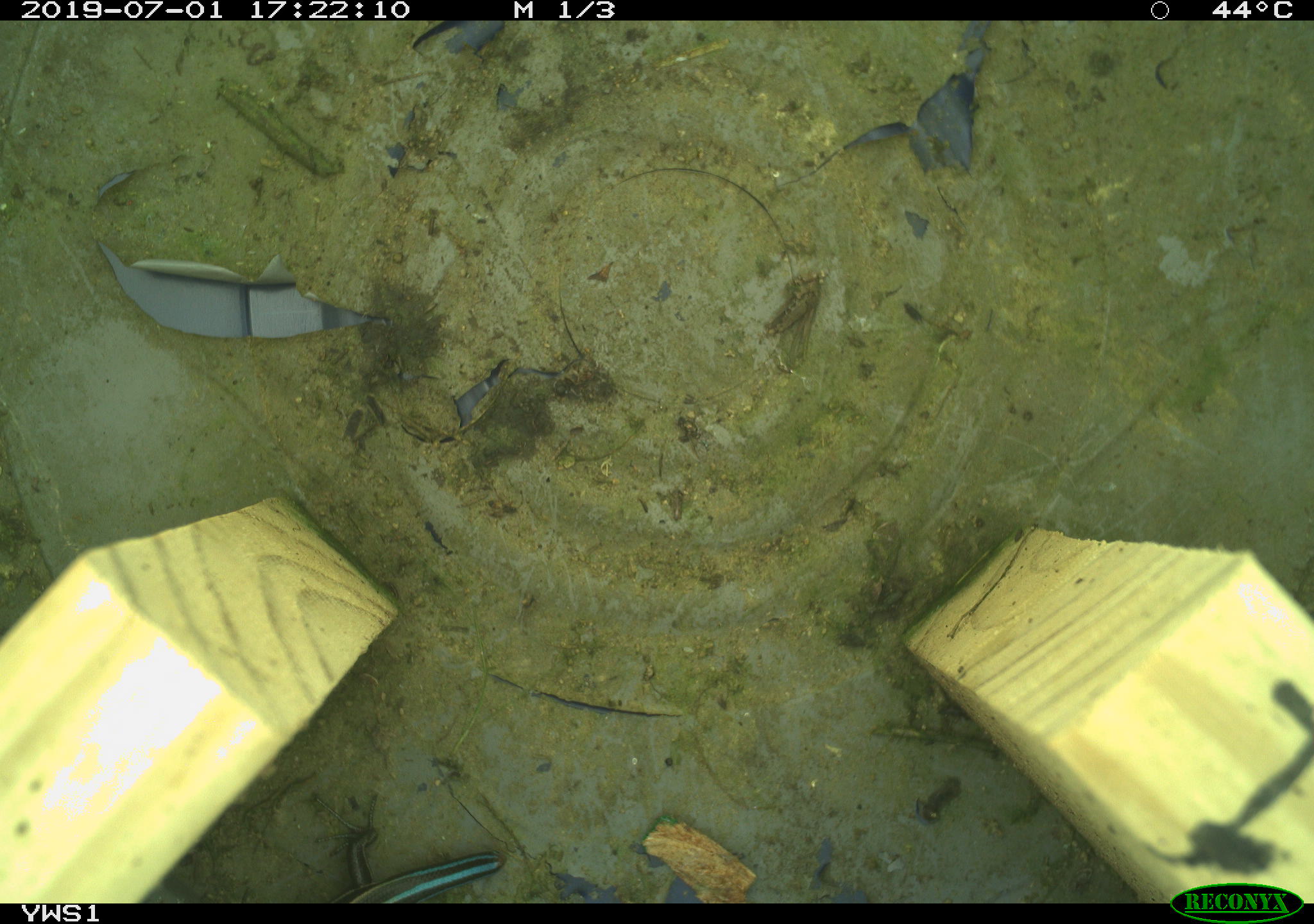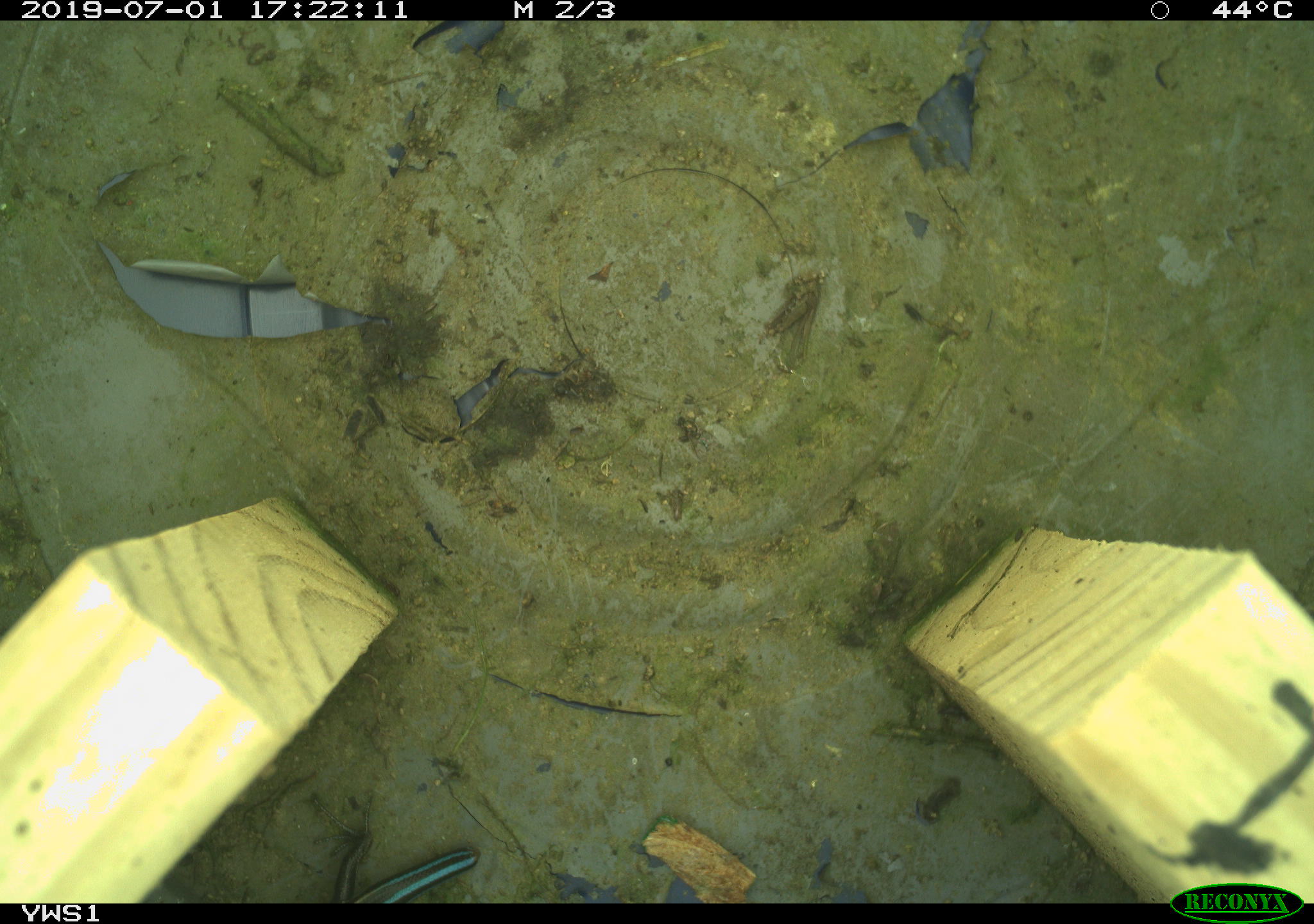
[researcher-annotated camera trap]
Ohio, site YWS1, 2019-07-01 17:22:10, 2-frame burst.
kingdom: Animalia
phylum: Chordata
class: Reptilia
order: Squamata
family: Scincidae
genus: Plestiodon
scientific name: Plestiodon fasciatus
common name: common five-lined skink